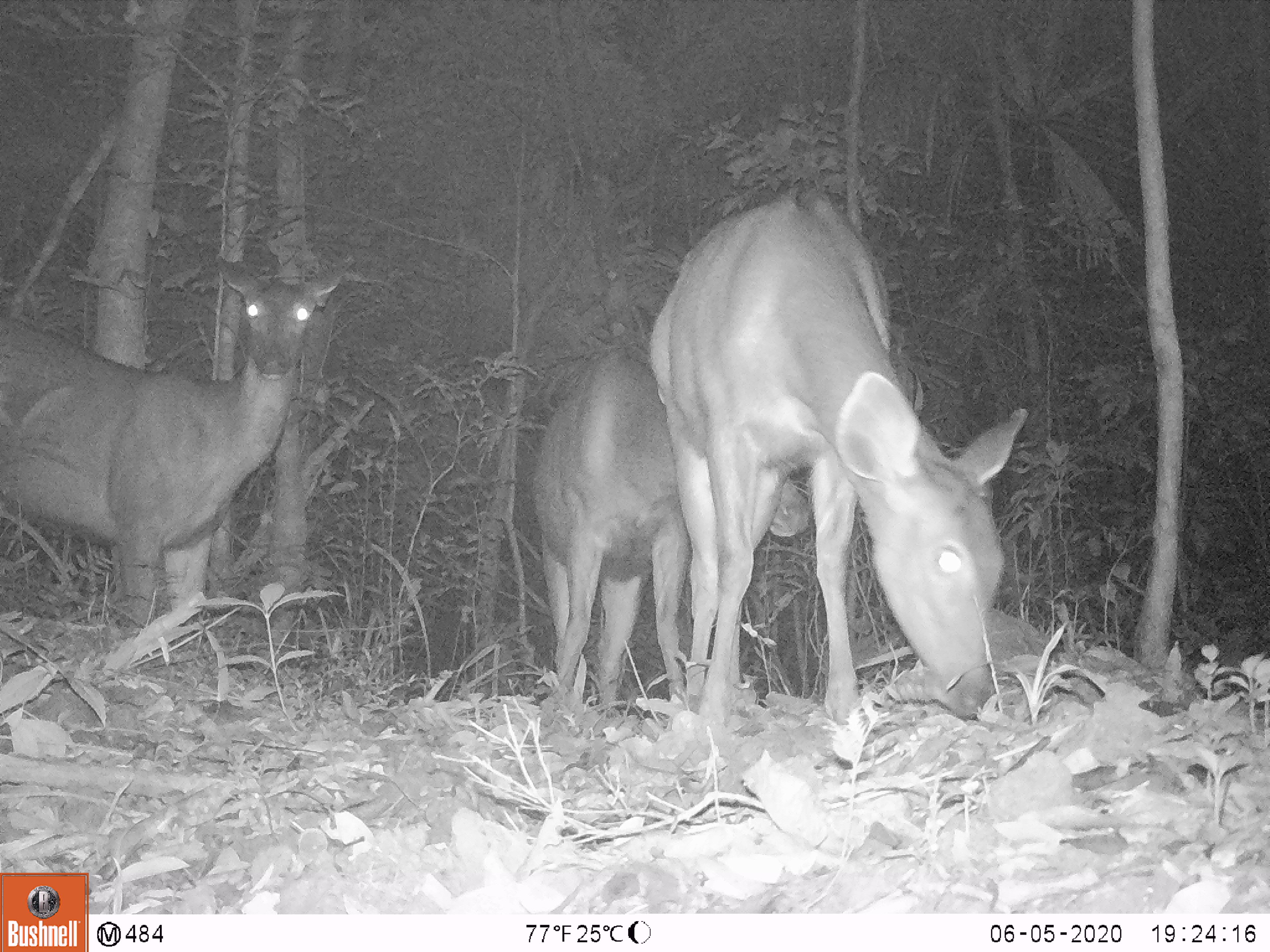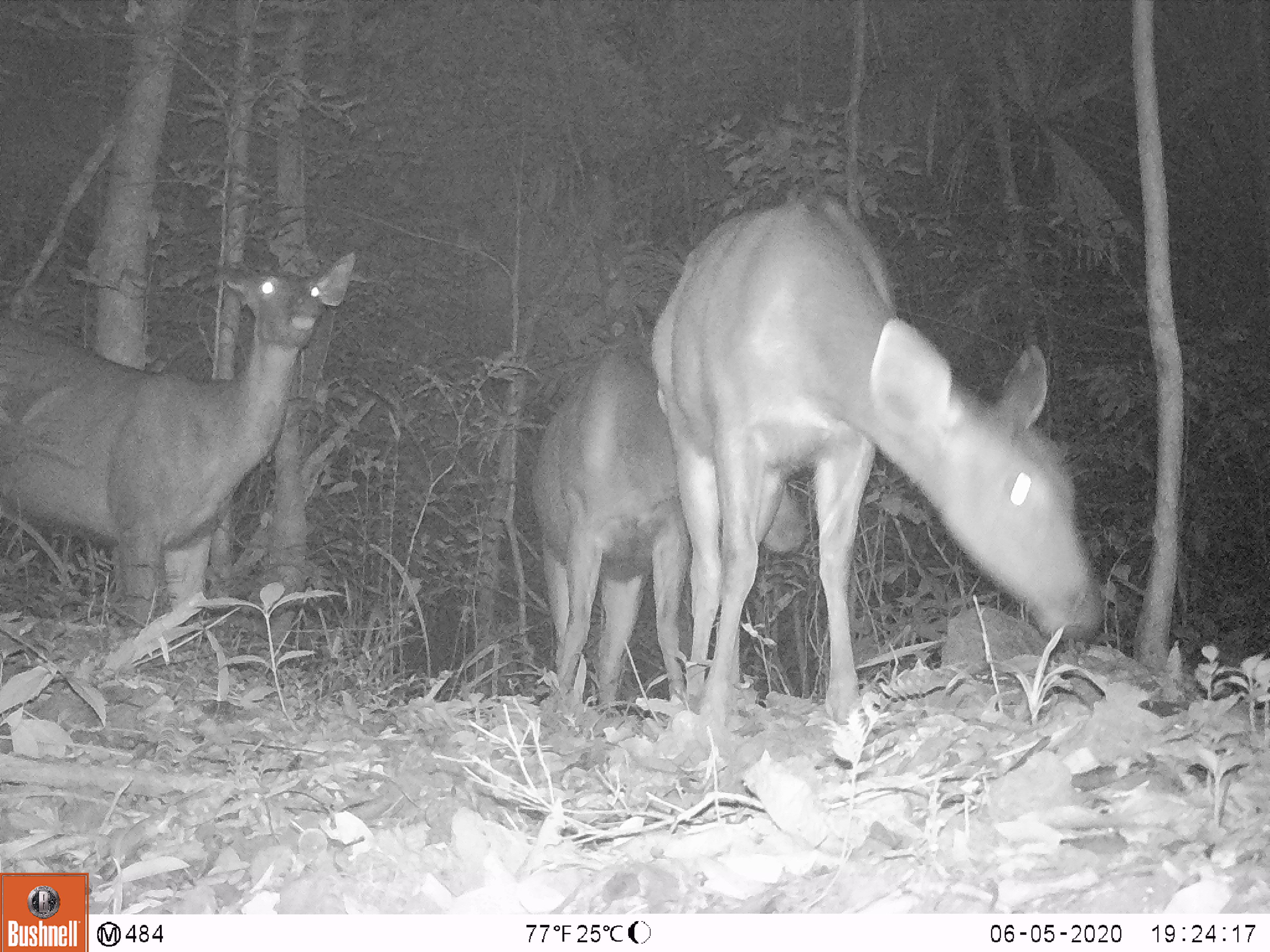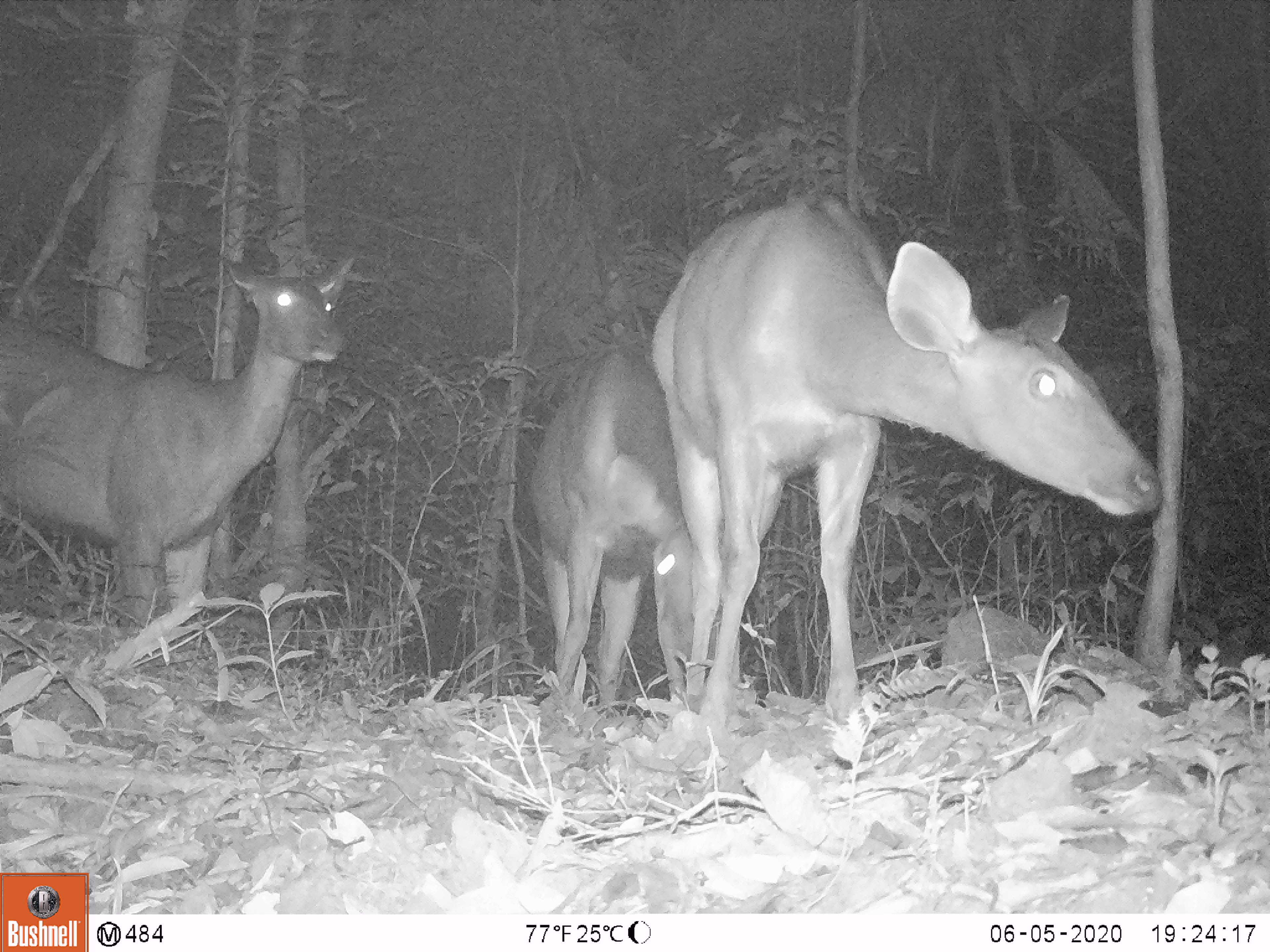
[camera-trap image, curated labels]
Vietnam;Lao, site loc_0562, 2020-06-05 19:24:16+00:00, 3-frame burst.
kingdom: Animalia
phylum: Chordata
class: Mammalia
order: Artiodactyla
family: Cervidae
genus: Rusa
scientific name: Rusa unicolor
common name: sambar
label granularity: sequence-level